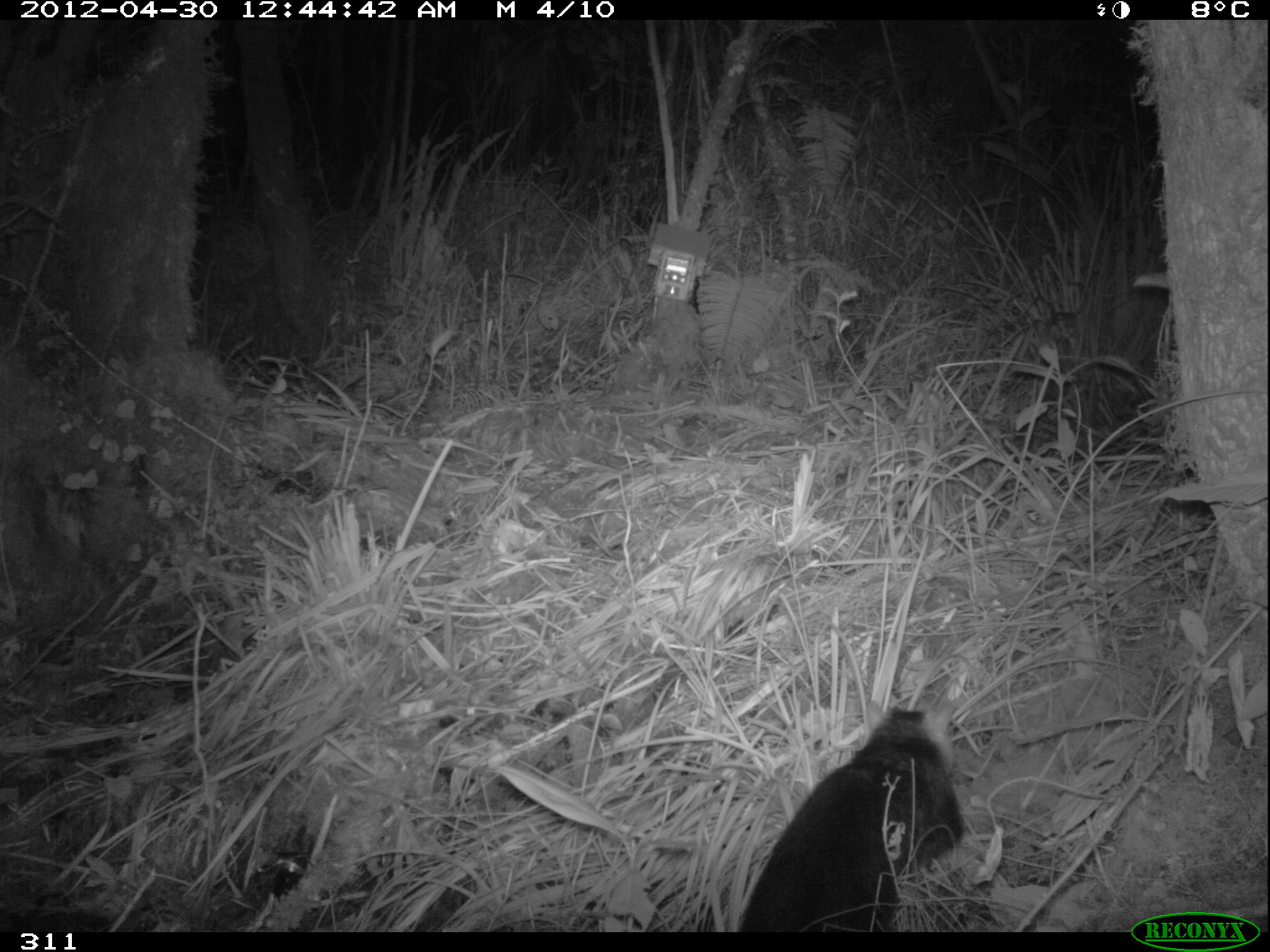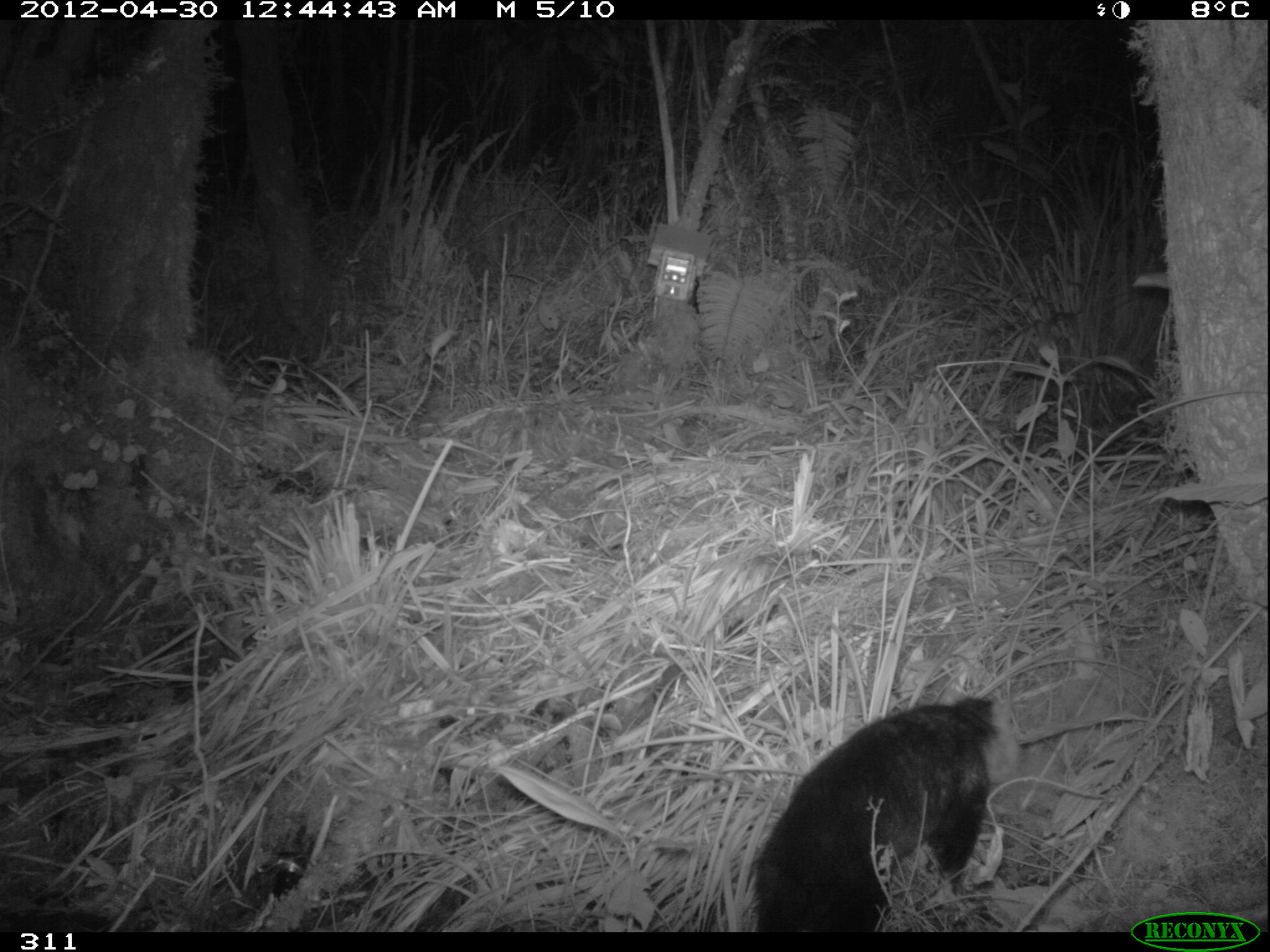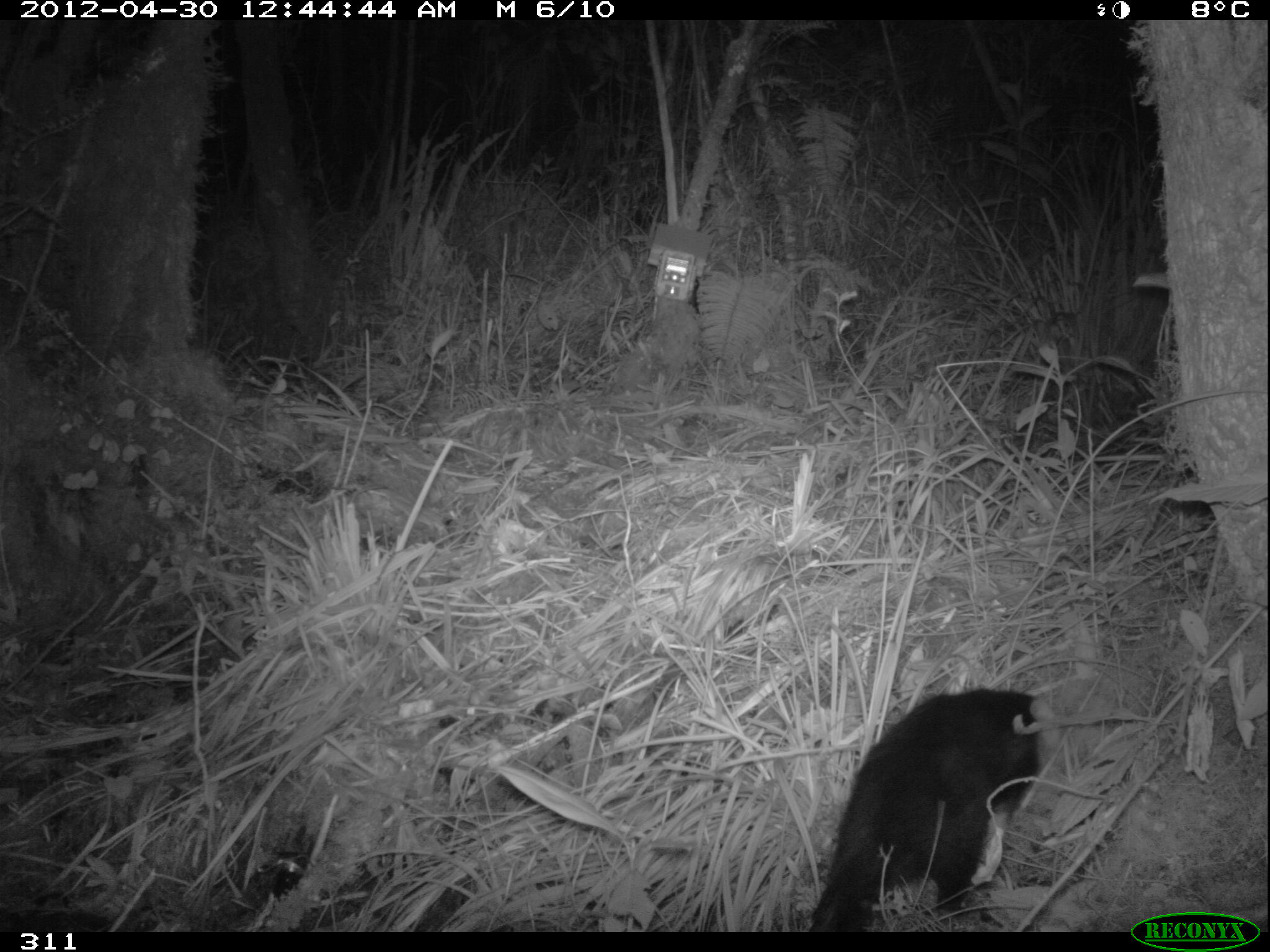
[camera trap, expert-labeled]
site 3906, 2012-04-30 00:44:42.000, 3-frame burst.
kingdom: Animalia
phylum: Chordata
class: Mammalia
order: Didelphimorphia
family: Didelphidae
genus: Didelphis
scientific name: Didelphis pernigra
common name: andean white-eared opossum